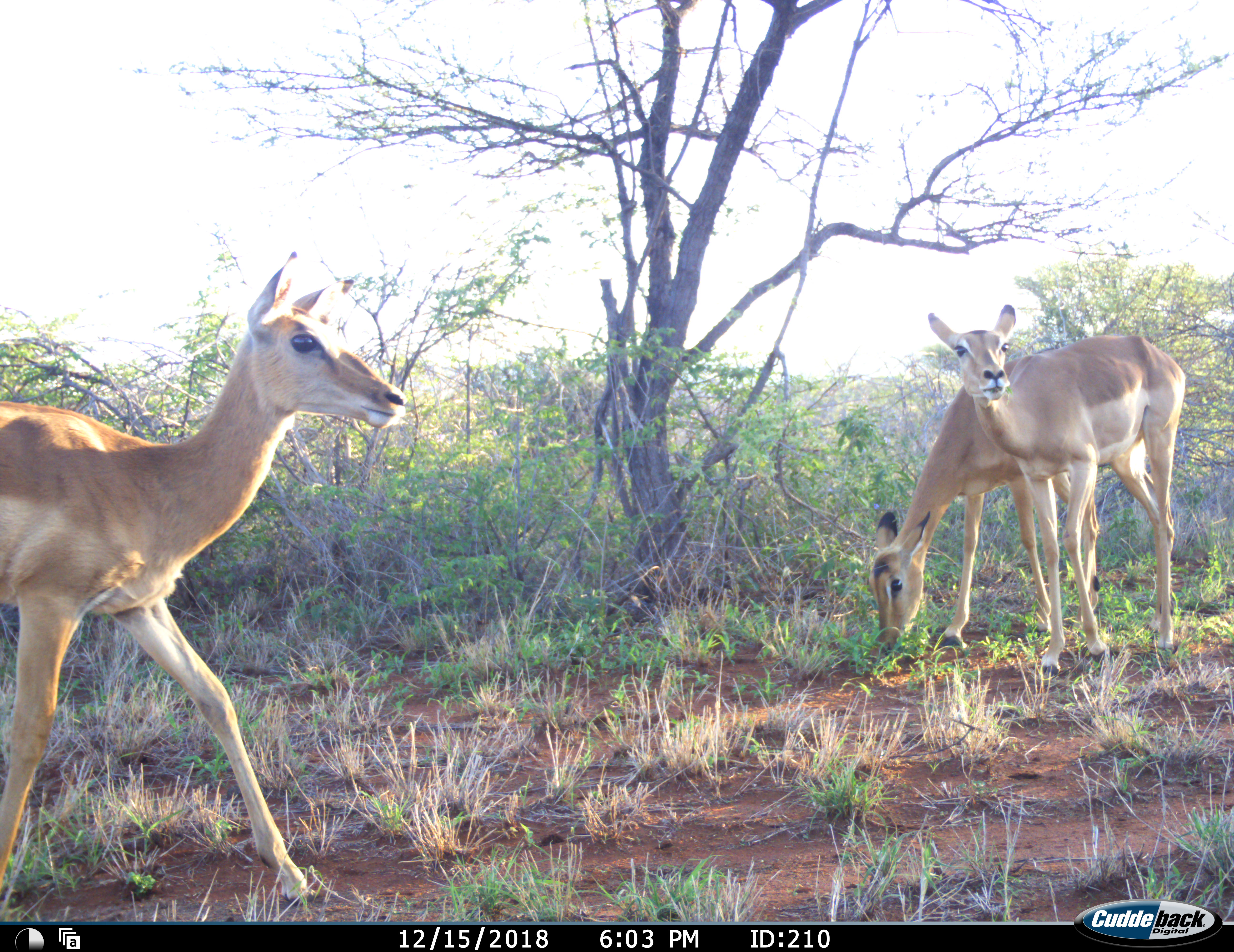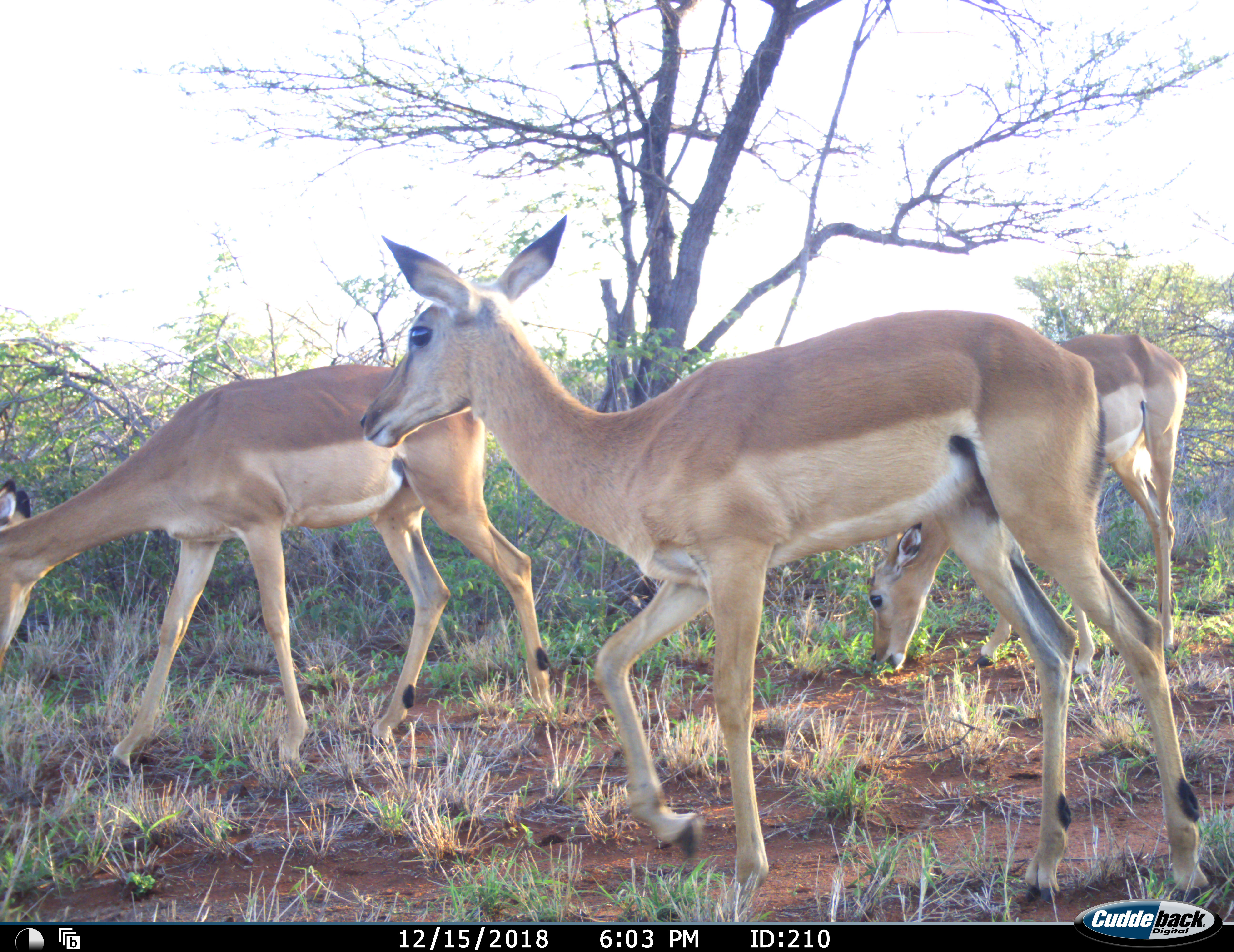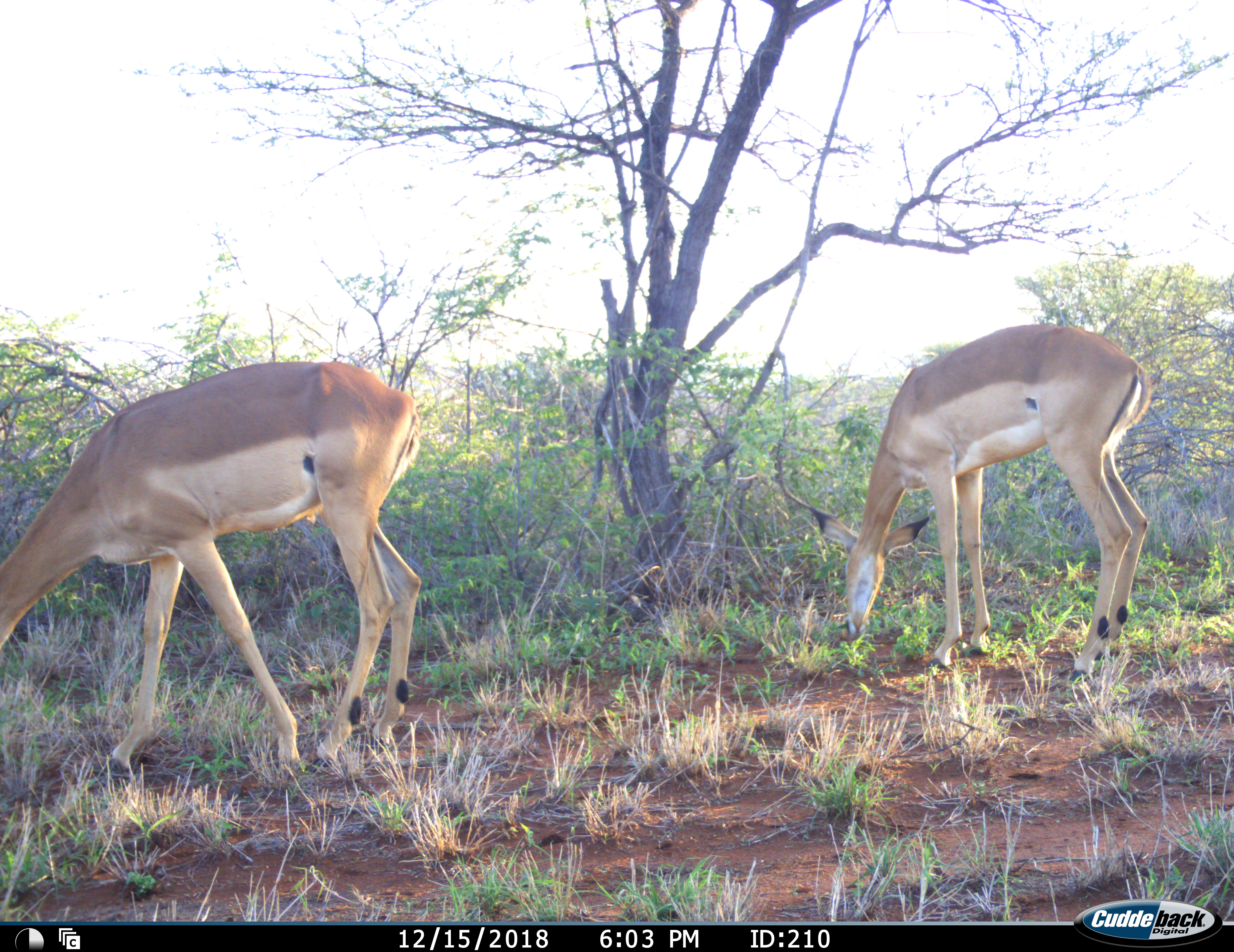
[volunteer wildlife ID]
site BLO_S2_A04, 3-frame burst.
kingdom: Animalia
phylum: Chordata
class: Mammalia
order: Artiodactyla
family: Bovidae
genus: Aepyceros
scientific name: Aepyceros melampus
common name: impala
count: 3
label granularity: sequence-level